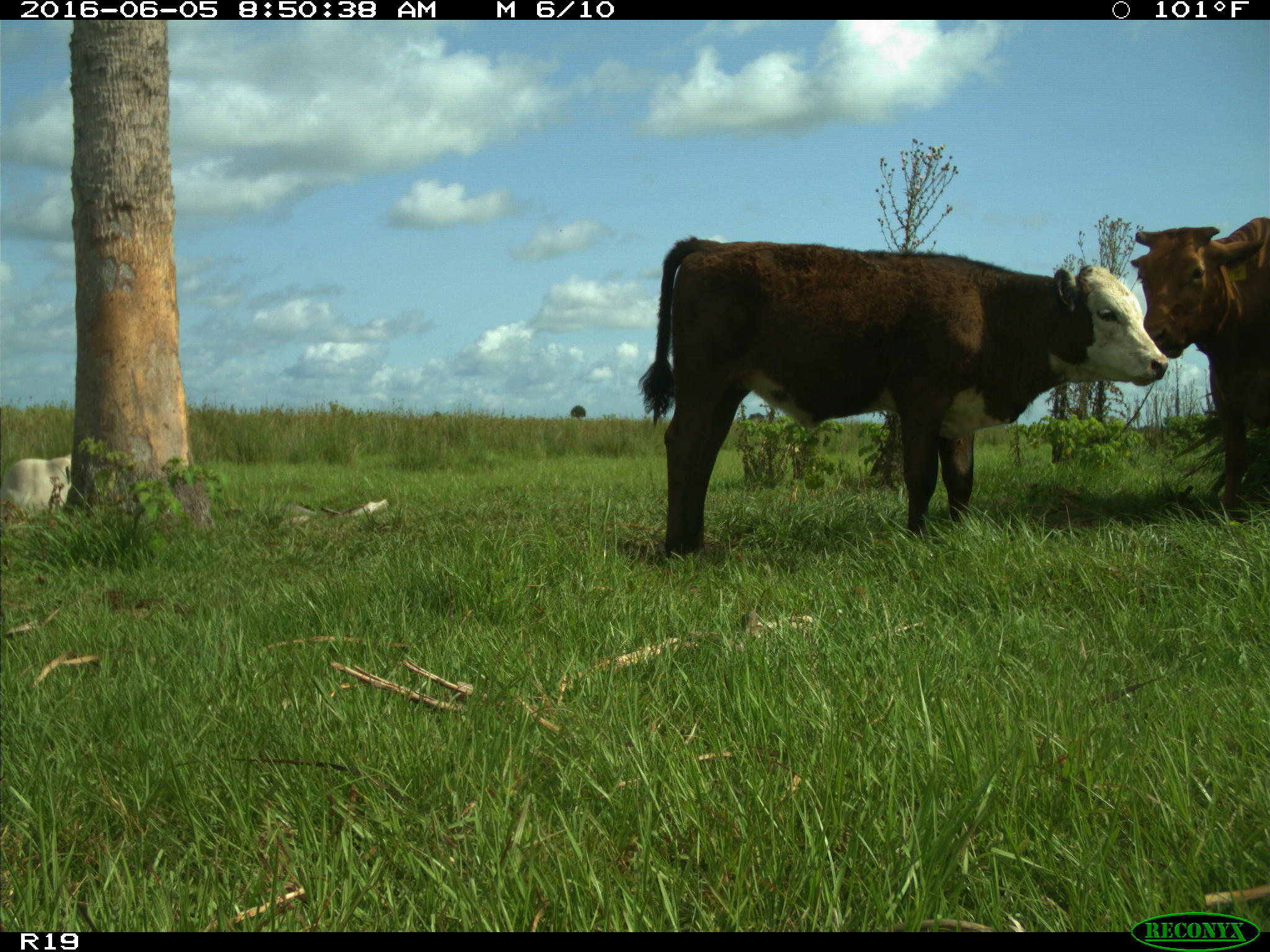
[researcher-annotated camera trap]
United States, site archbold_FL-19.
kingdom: Animalia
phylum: Chordata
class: Mammalia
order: Artiodactyla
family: Bovidae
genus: Bos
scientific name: Bos taurus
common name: domestic cow